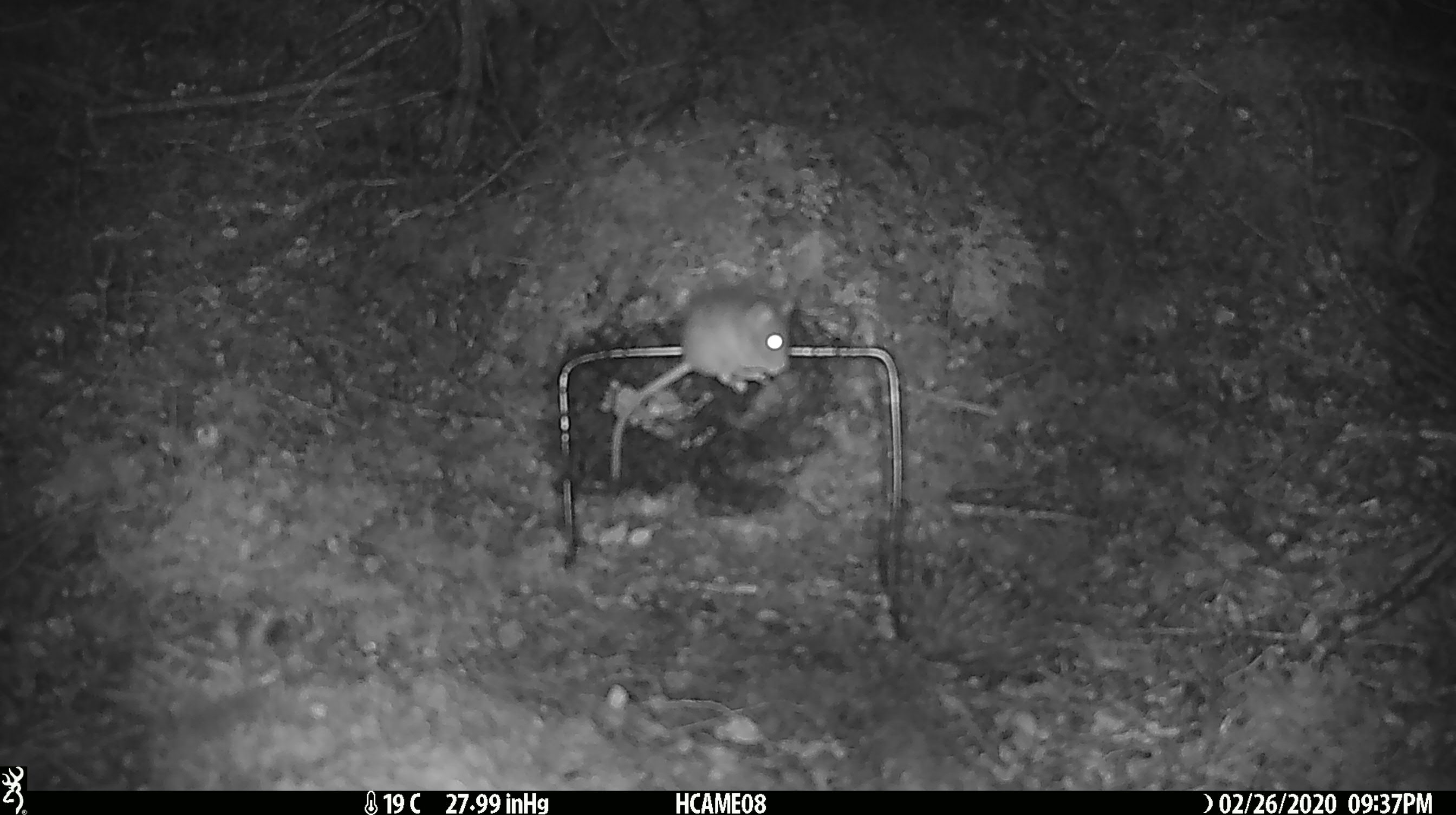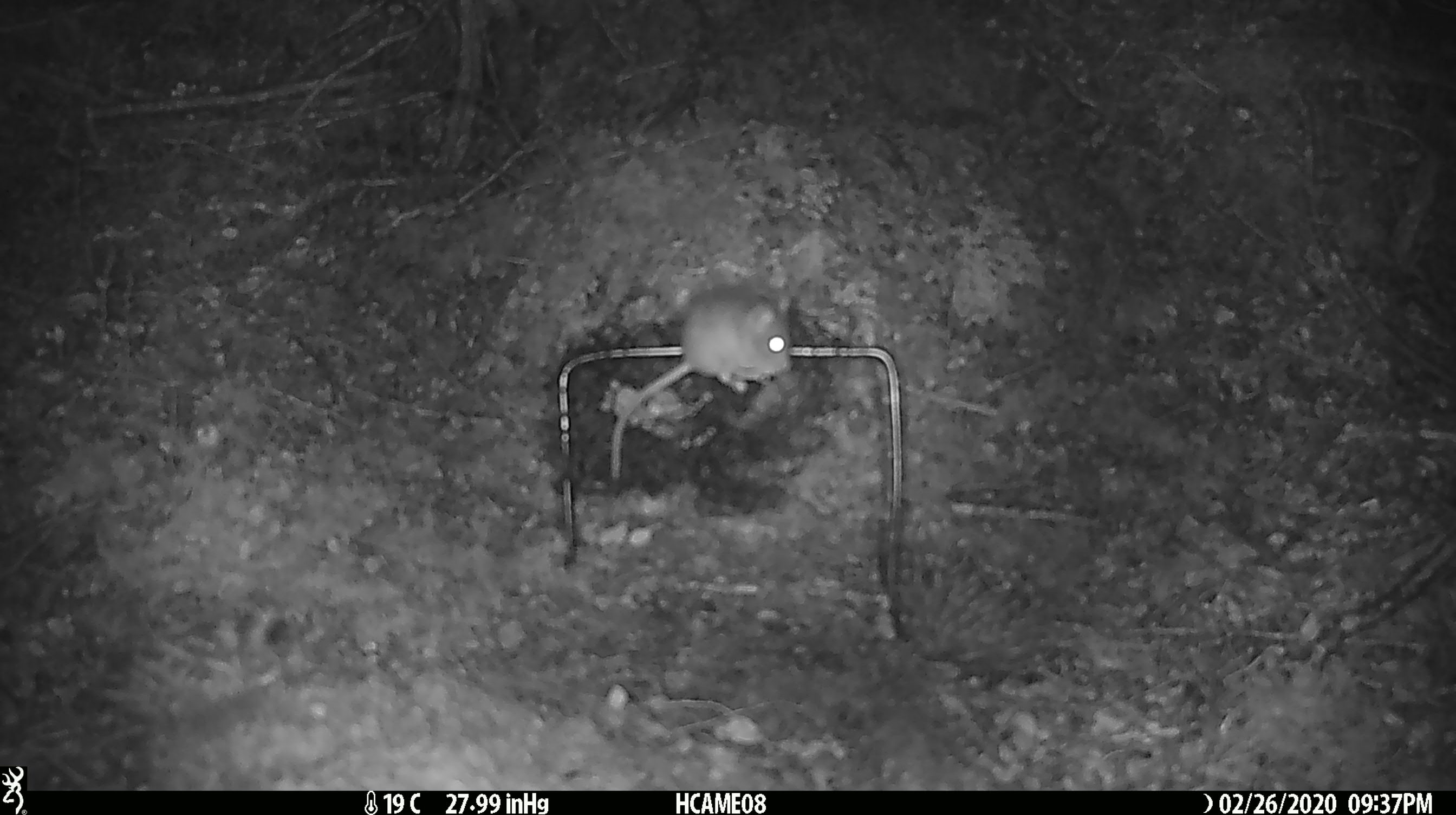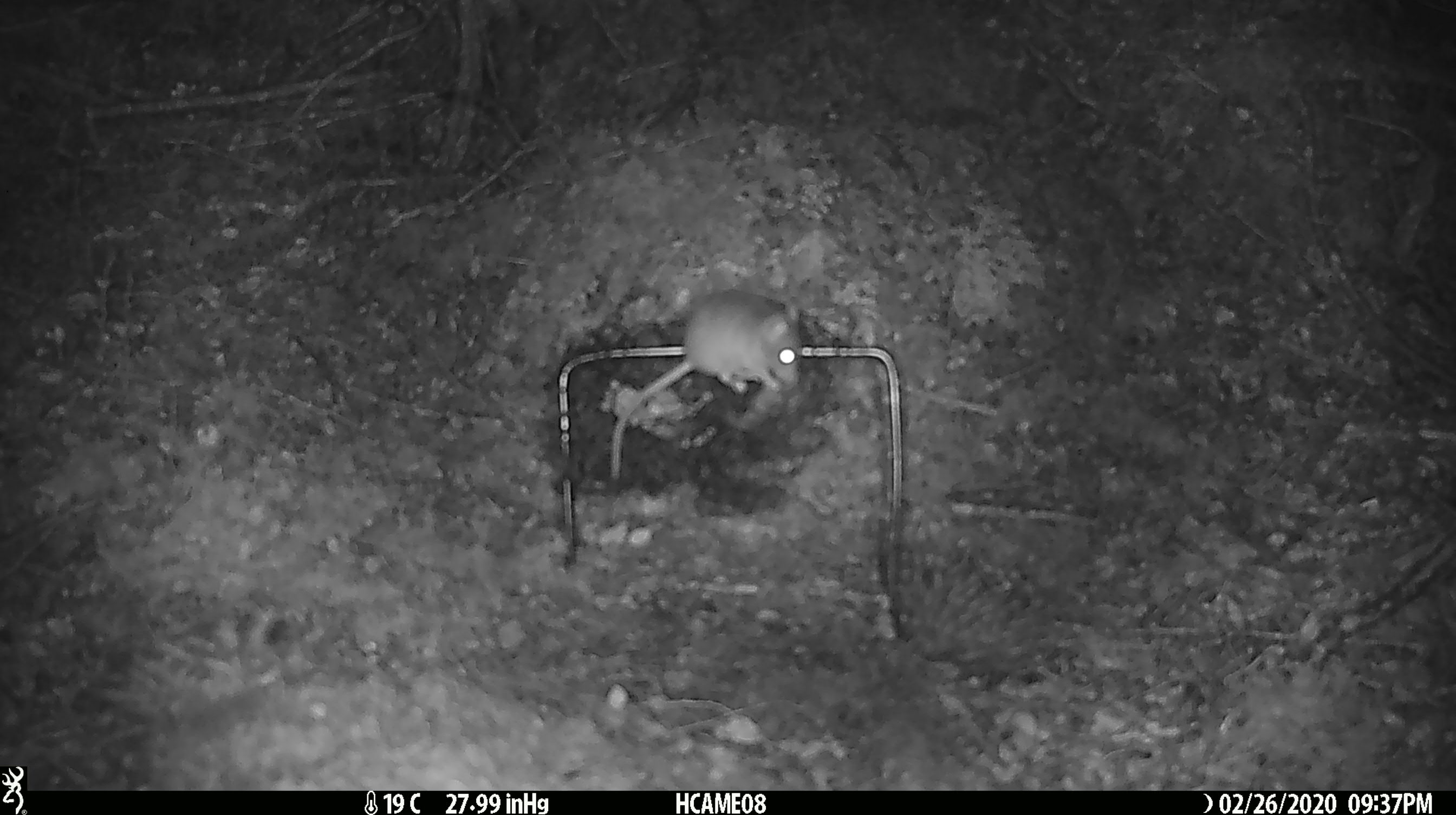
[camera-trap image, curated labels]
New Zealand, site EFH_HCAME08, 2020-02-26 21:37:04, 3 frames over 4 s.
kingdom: Animalia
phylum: Chordata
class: Mammalia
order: Rodentia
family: Muridae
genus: Mus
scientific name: Mus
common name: mouse